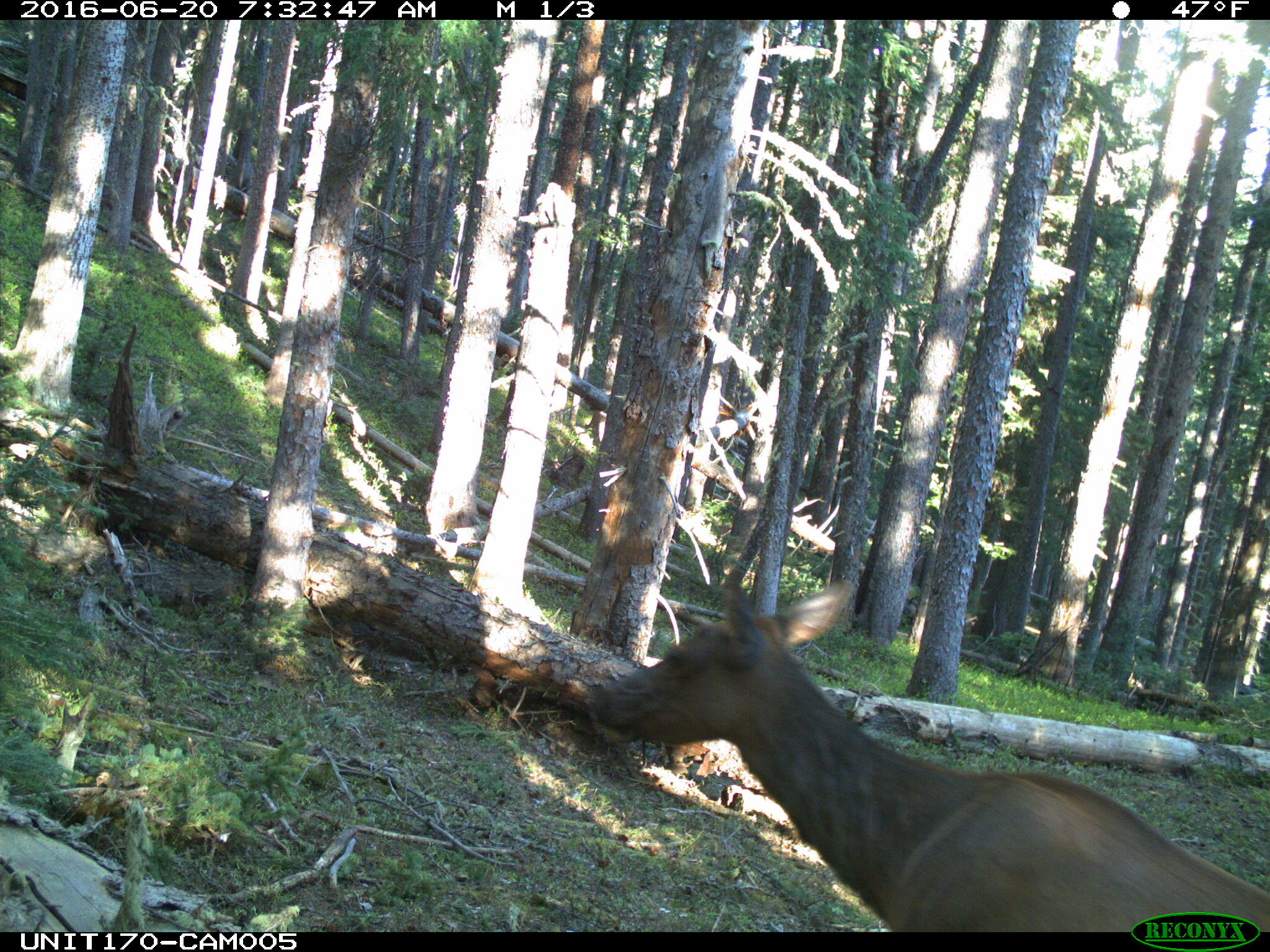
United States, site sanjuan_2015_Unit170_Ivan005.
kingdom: Animalia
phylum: Chordata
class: Mammalia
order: Artiodactyla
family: Cervidae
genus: Cervus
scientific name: Cervus elaphus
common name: red deer